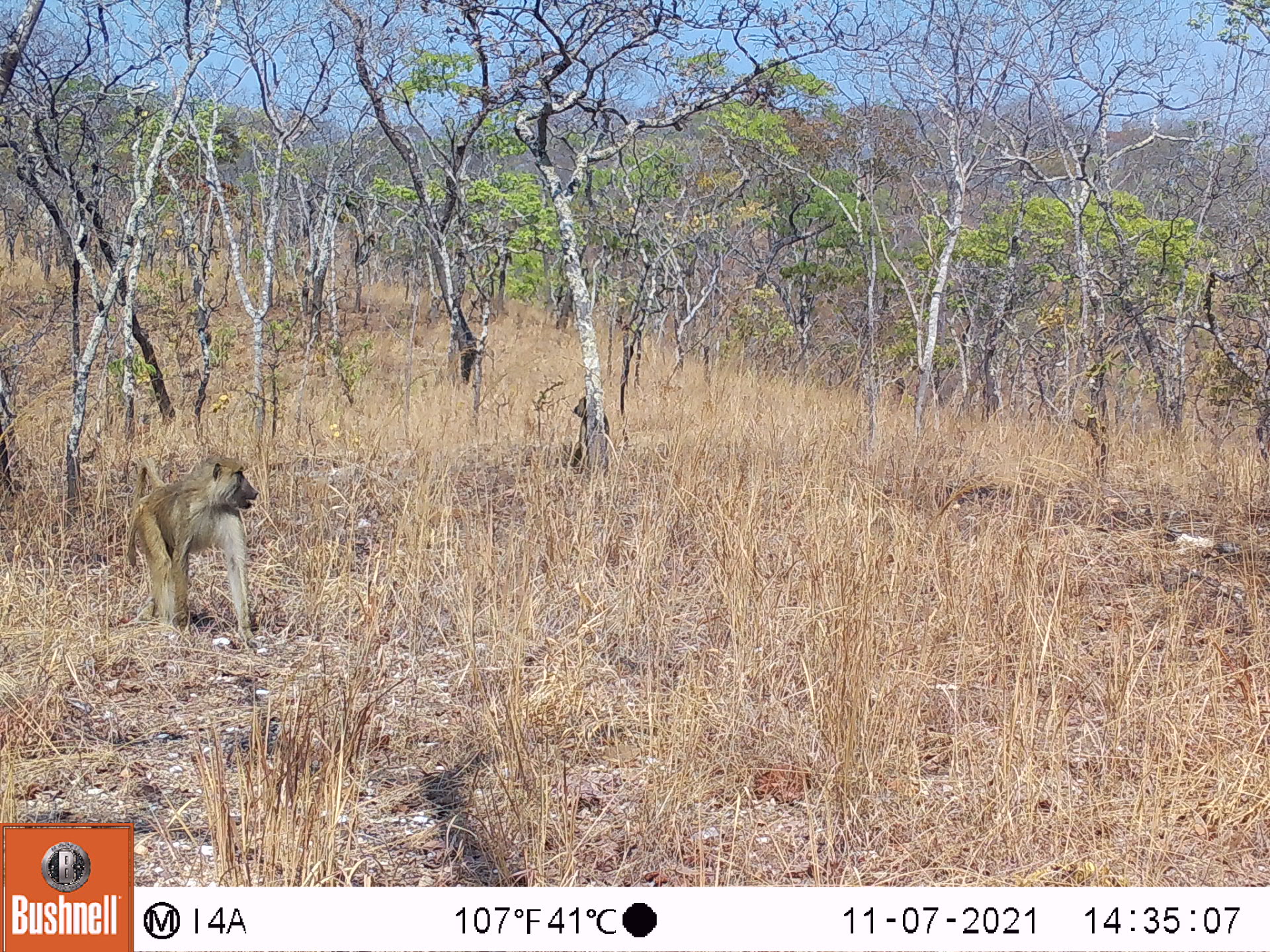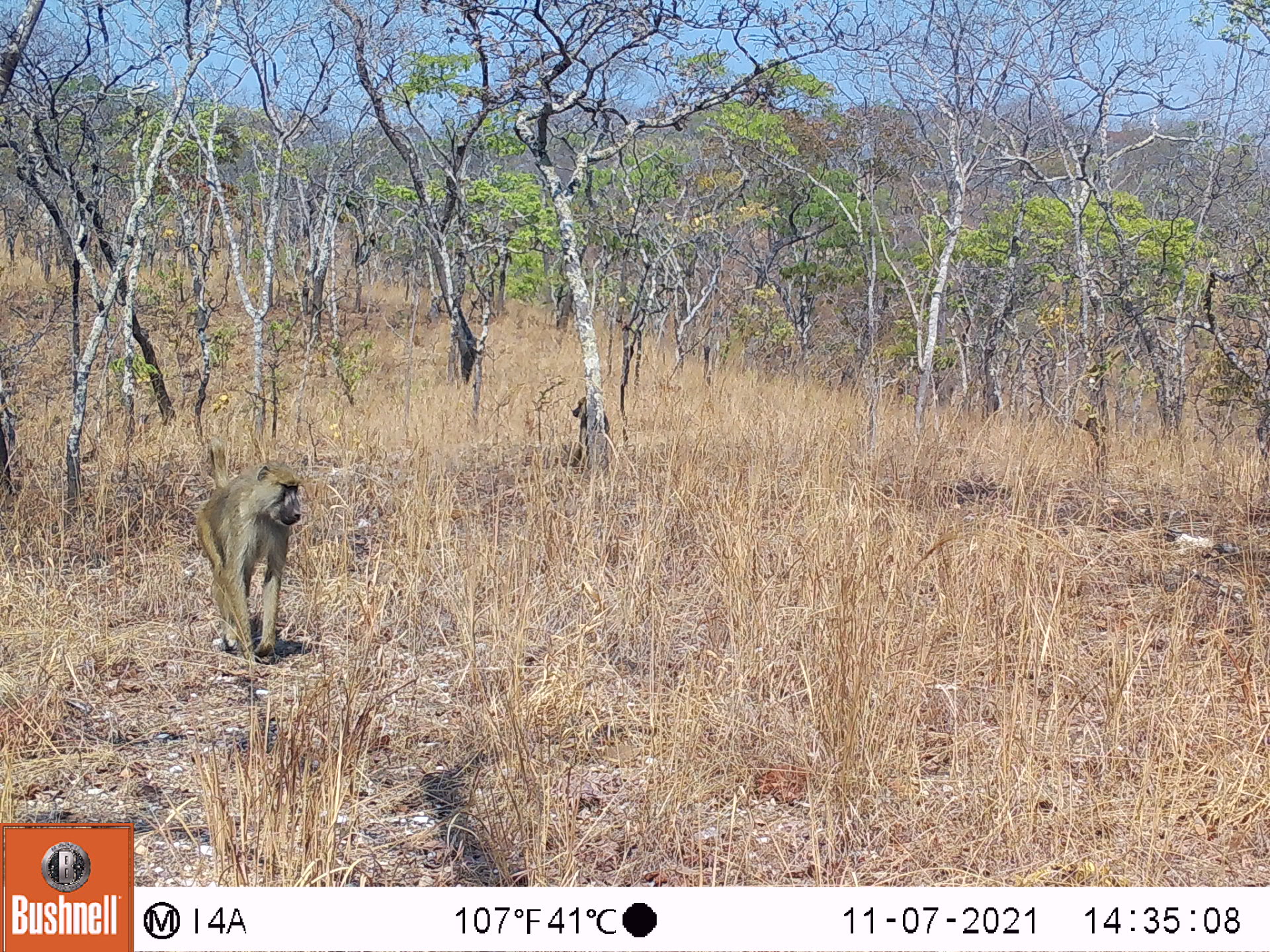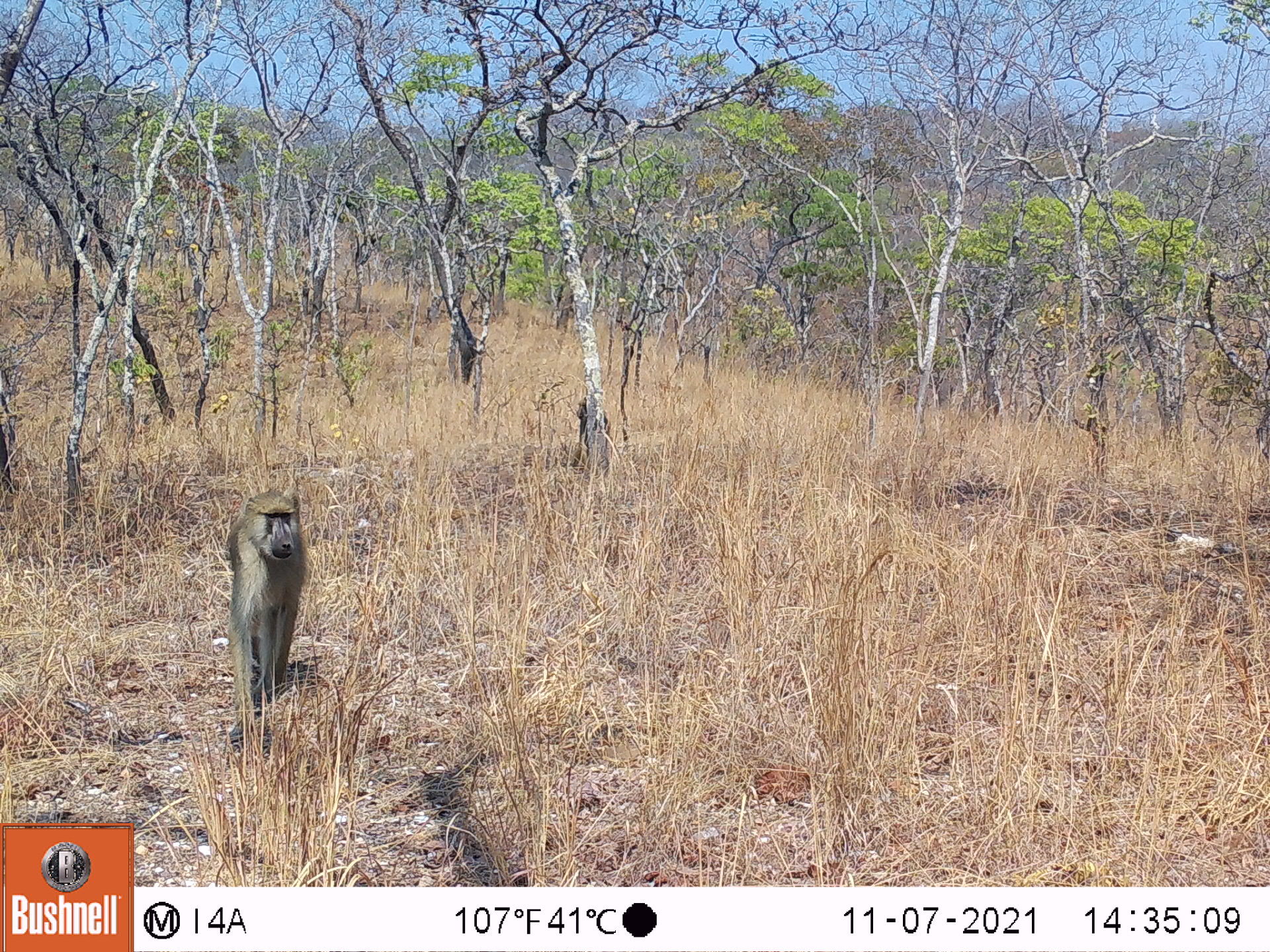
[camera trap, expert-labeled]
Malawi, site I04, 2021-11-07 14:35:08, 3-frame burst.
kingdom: Animalia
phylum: Chordata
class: Mammalia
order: Primates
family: Cercopithecidae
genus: Papio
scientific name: Papio cynocephalus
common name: yellow baboon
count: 2